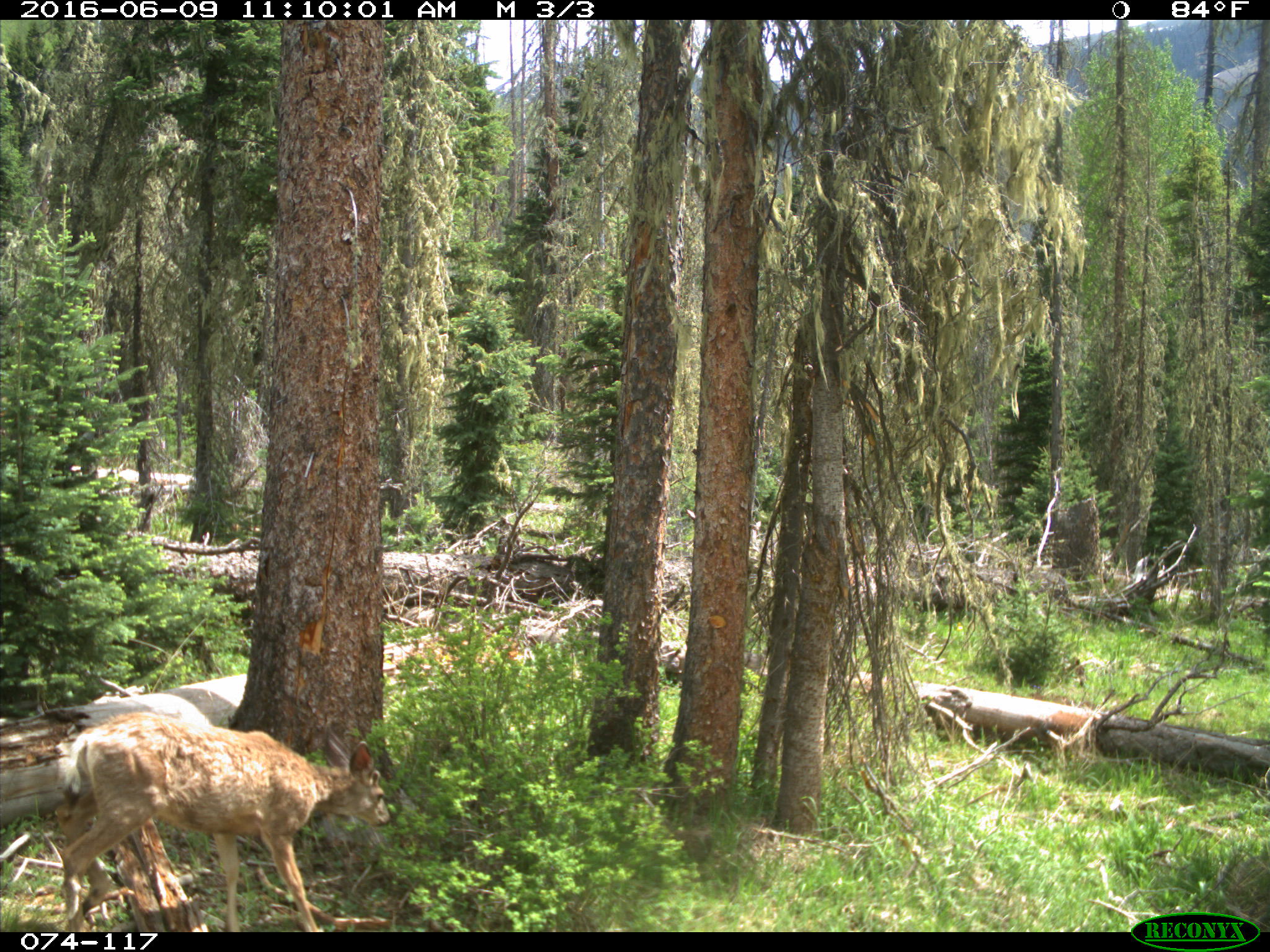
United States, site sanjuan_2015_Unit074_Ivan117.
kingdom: Animalia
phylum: Chordata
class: Mammalia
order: Artiodactyla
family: Cervidae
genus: Odocoileus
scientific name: Odocoileus hemionus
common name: mule deer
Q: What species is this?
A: Odocoileus hemionus (mule deer).